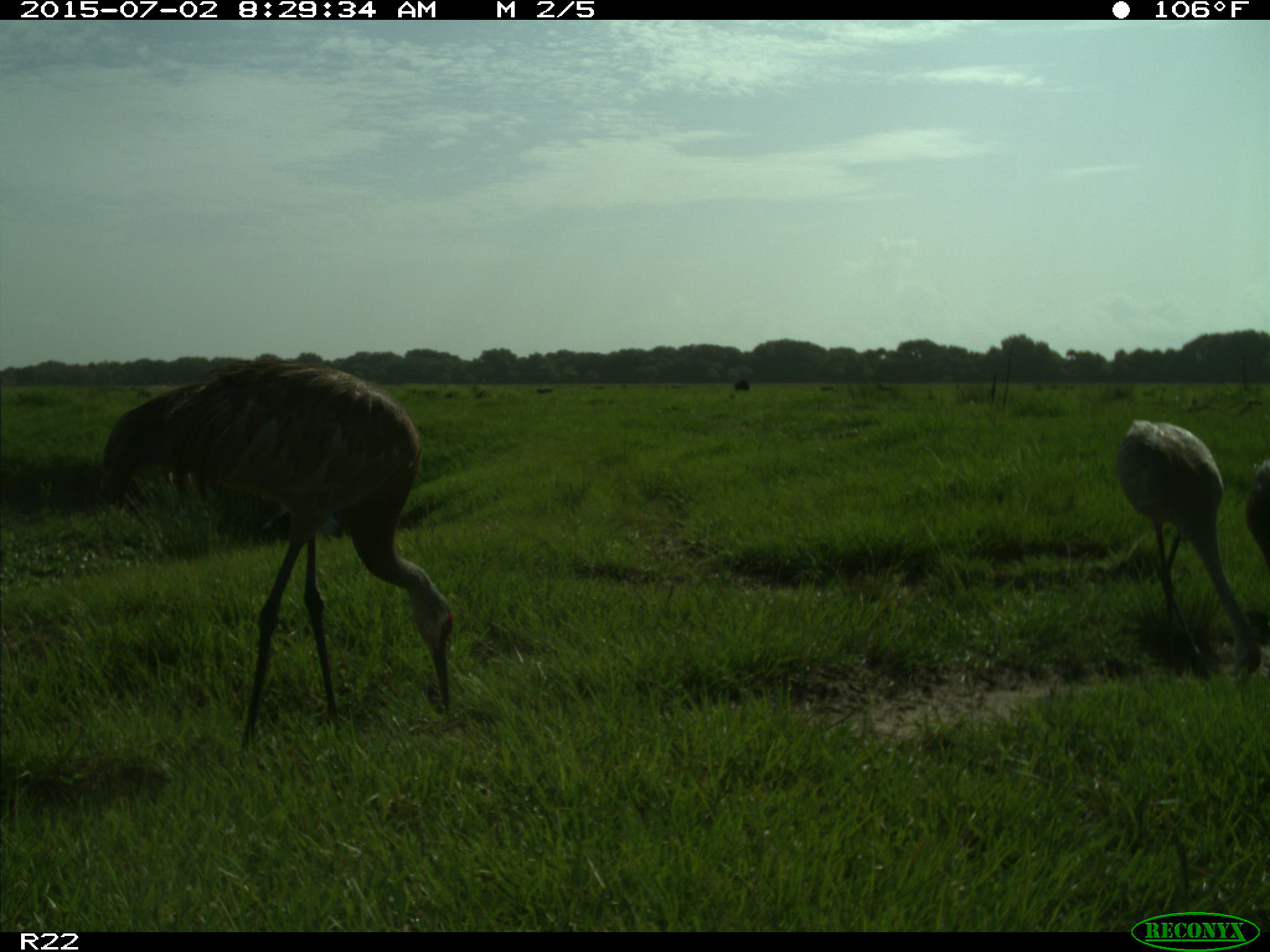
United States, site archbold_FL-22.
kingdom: Animalia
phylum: Chordata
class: Mammalia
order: Artiodactyla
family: Bovidae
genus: Bos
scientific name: Bos taurus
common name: domestic cow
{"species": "Bos taurus (domestic cow)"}